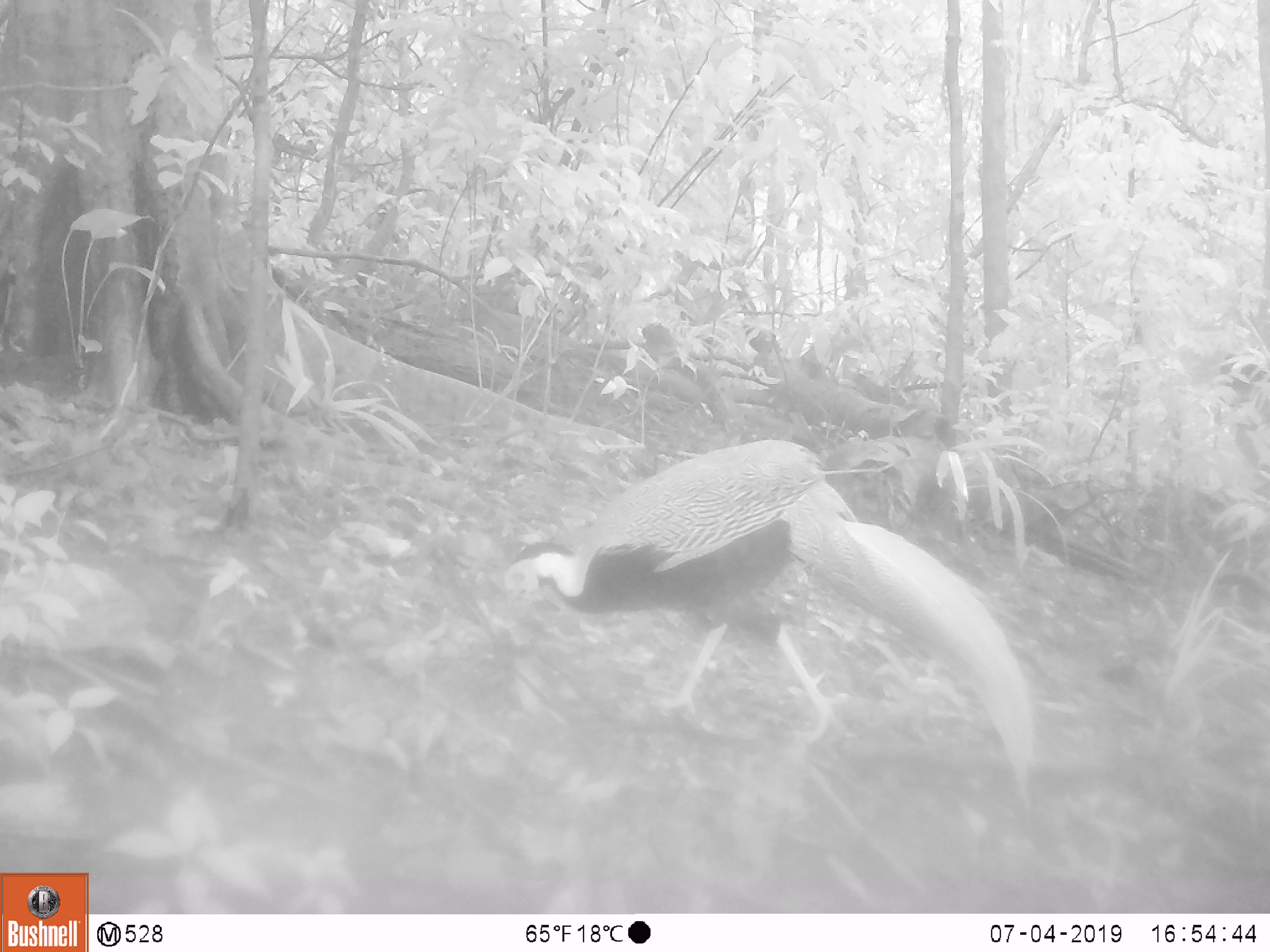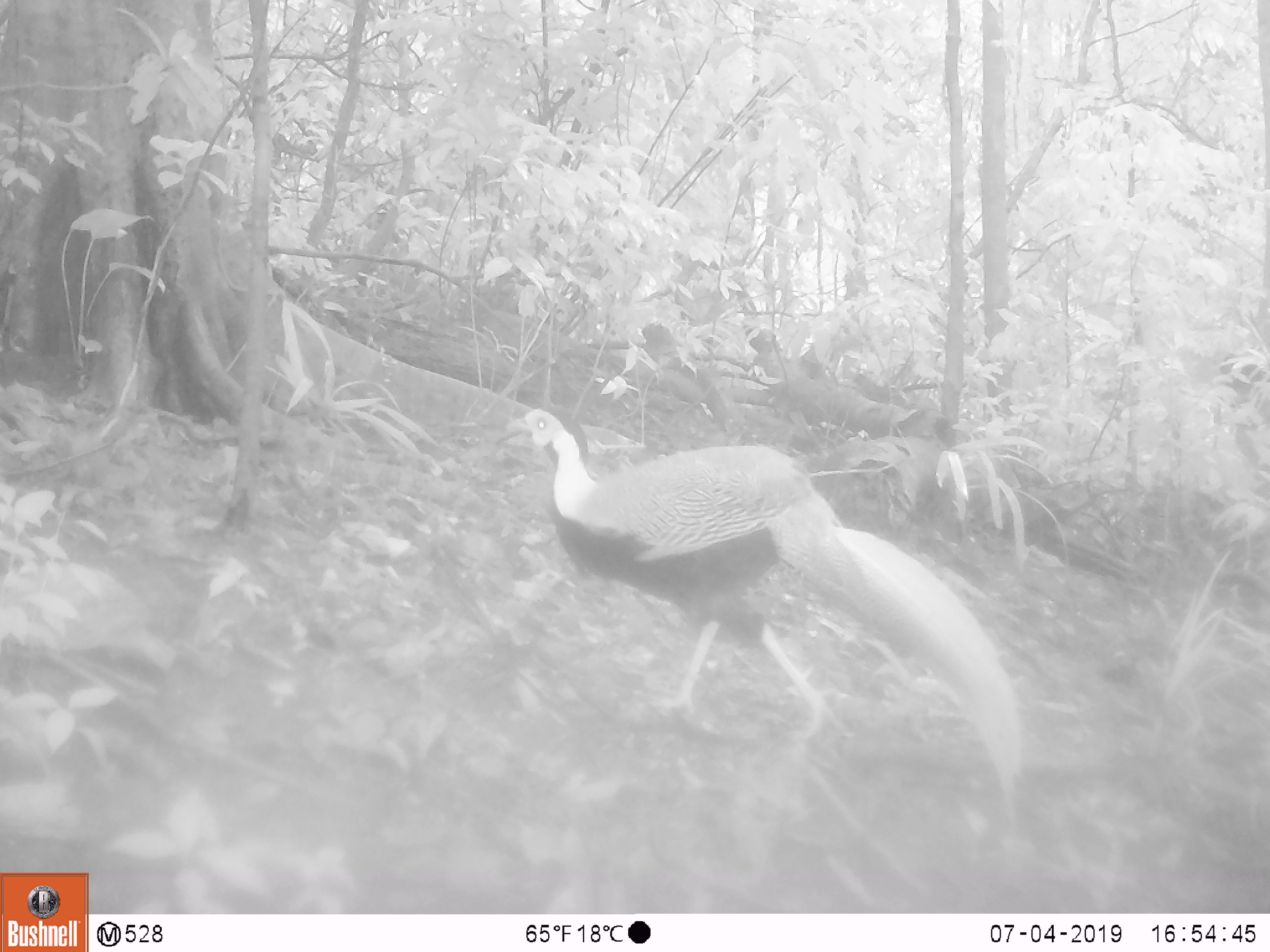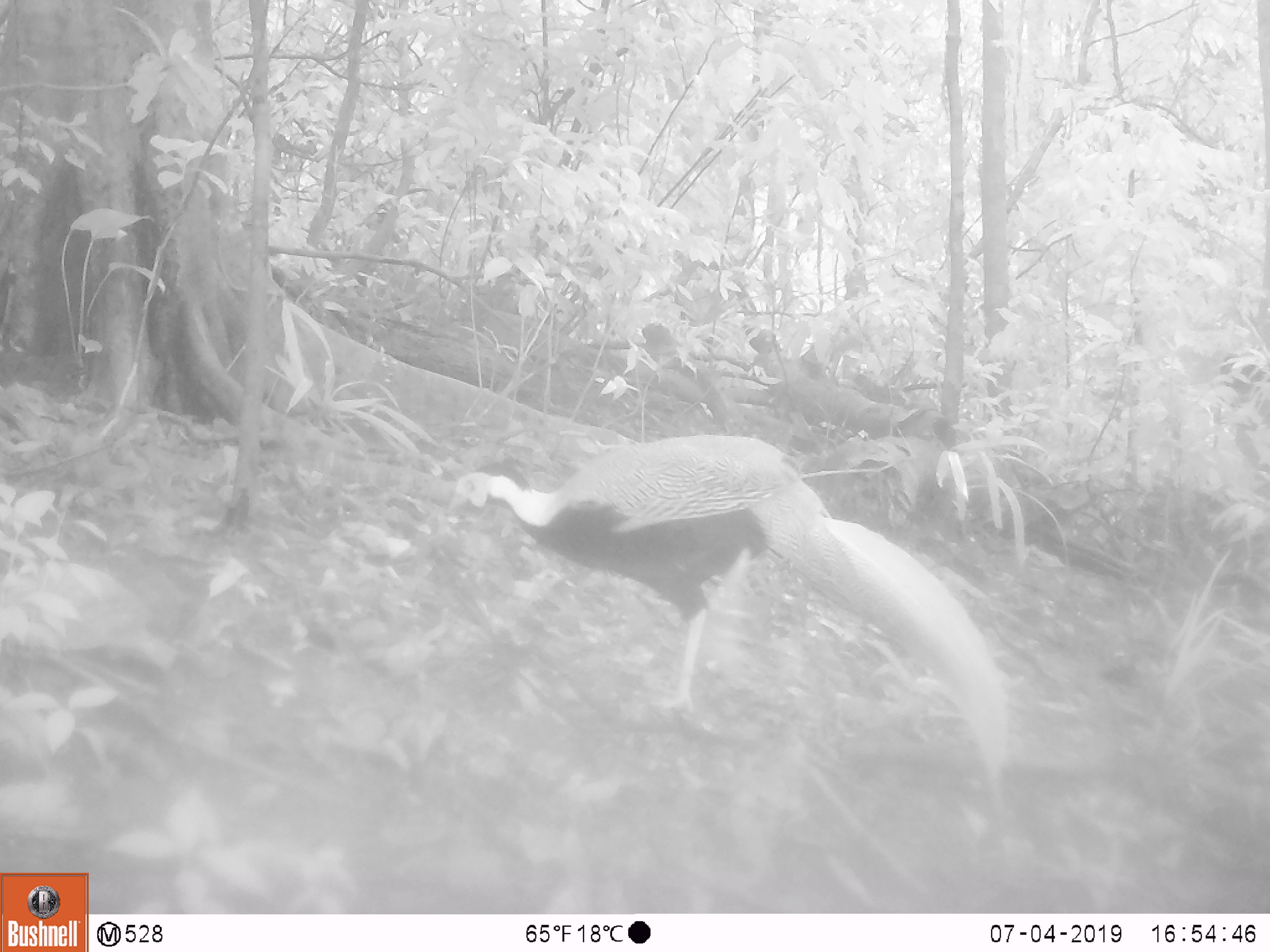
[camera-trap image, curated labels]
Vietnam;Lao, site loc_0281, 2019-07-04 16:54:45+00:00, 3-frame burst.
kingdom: Animalia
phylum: Chordata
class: Aves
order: Galliformes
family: Phasianidae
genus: Lophura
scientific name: Lophura nycthemera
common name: silver pheasant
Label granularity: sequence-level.